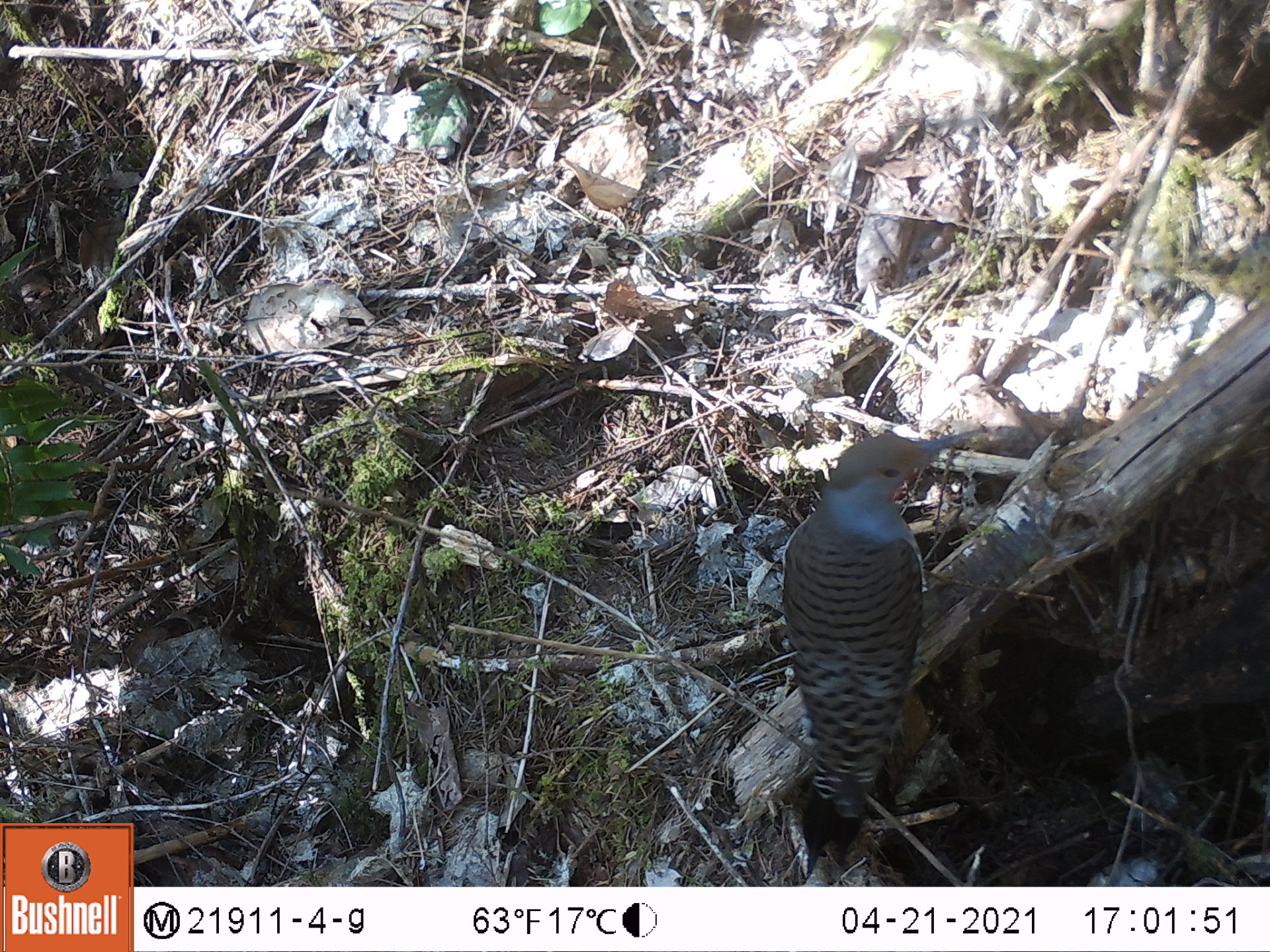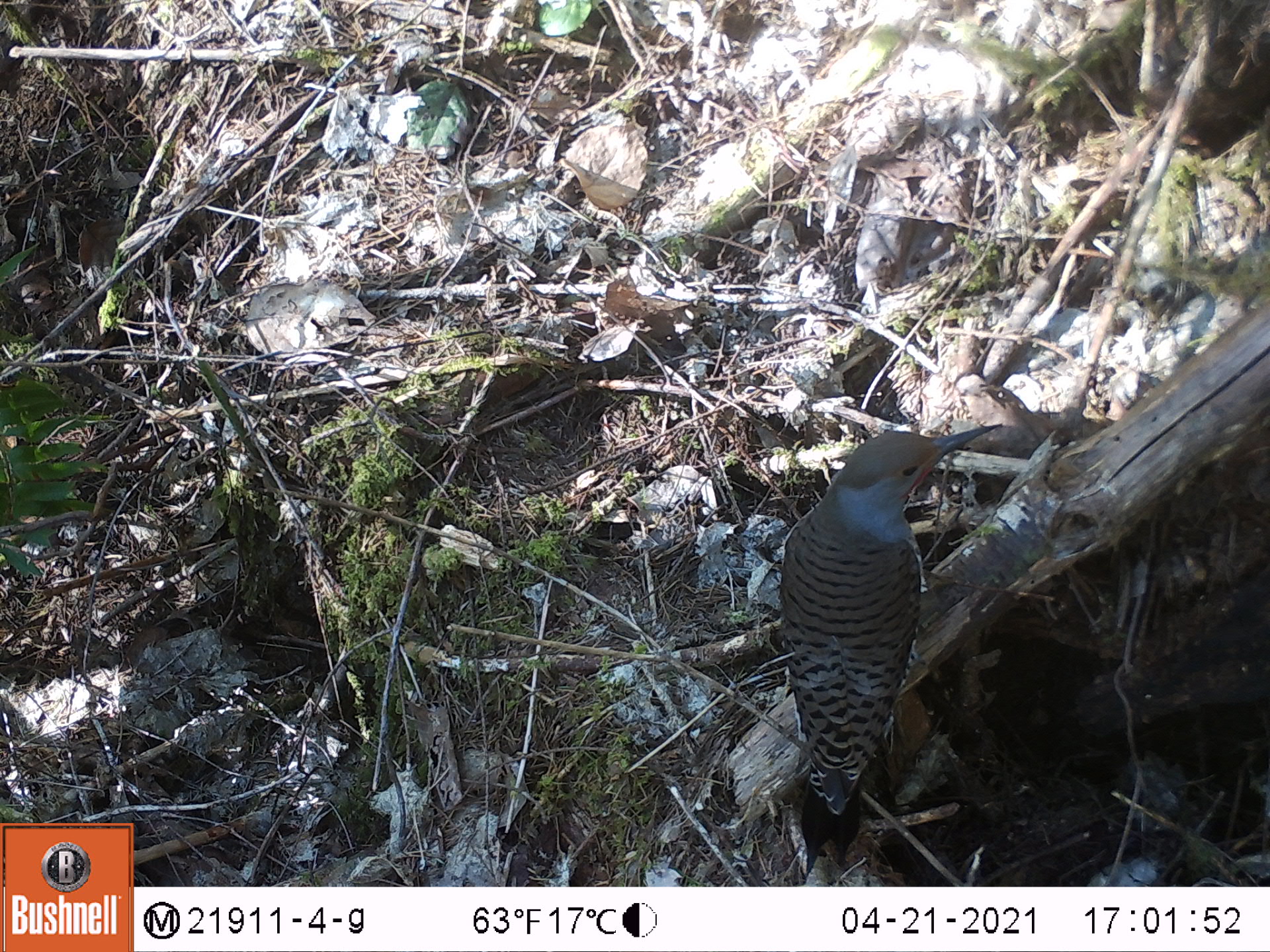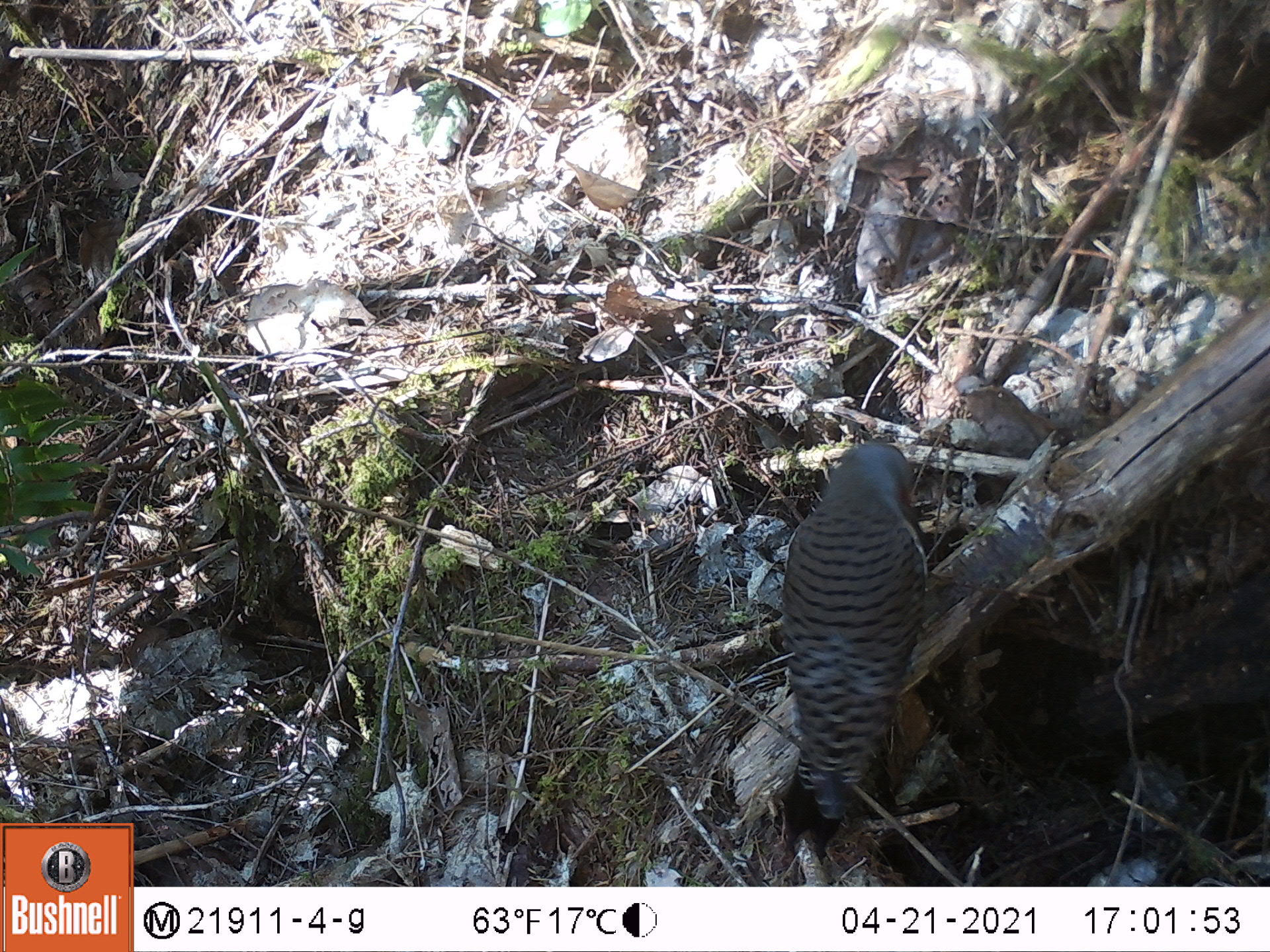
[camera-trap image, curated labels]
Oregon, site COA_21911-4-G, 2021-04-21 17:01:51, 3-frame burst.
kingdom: Animalia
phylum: Chordata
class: Aves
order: Piciformes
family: Picidae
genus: Colaptes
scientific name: Colaptes auratus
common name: northern flicker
Northern flicker (Colaptes auratus).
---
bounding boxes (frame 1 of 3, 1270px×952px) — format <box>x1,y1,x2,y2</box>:
northern flicker: <box>770,416,991,859</box>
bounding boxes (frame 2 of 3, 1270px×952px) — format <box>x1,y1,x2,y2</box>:
northern flicker: <box>770,420,1004,881</box>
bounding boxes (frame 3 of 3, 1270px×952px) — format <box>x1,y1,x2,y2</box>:
northern flicker: <box>769,435,934,865</box>